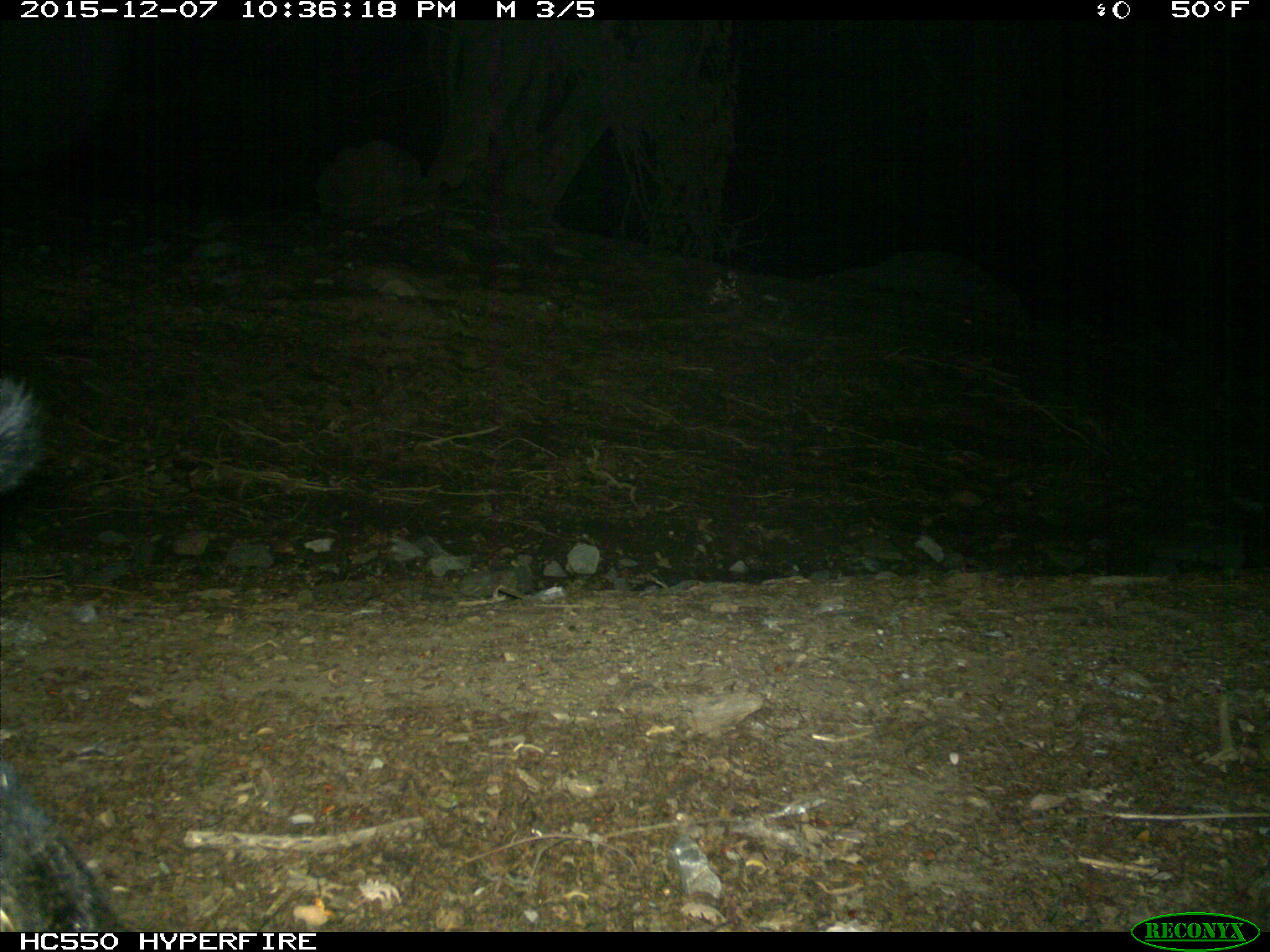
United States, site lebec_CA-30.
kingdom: Animalia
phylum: Chordata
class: Mammalia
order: Artiodactyla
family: Suidae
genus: Sus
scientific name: Sus scrofa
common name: wild boar